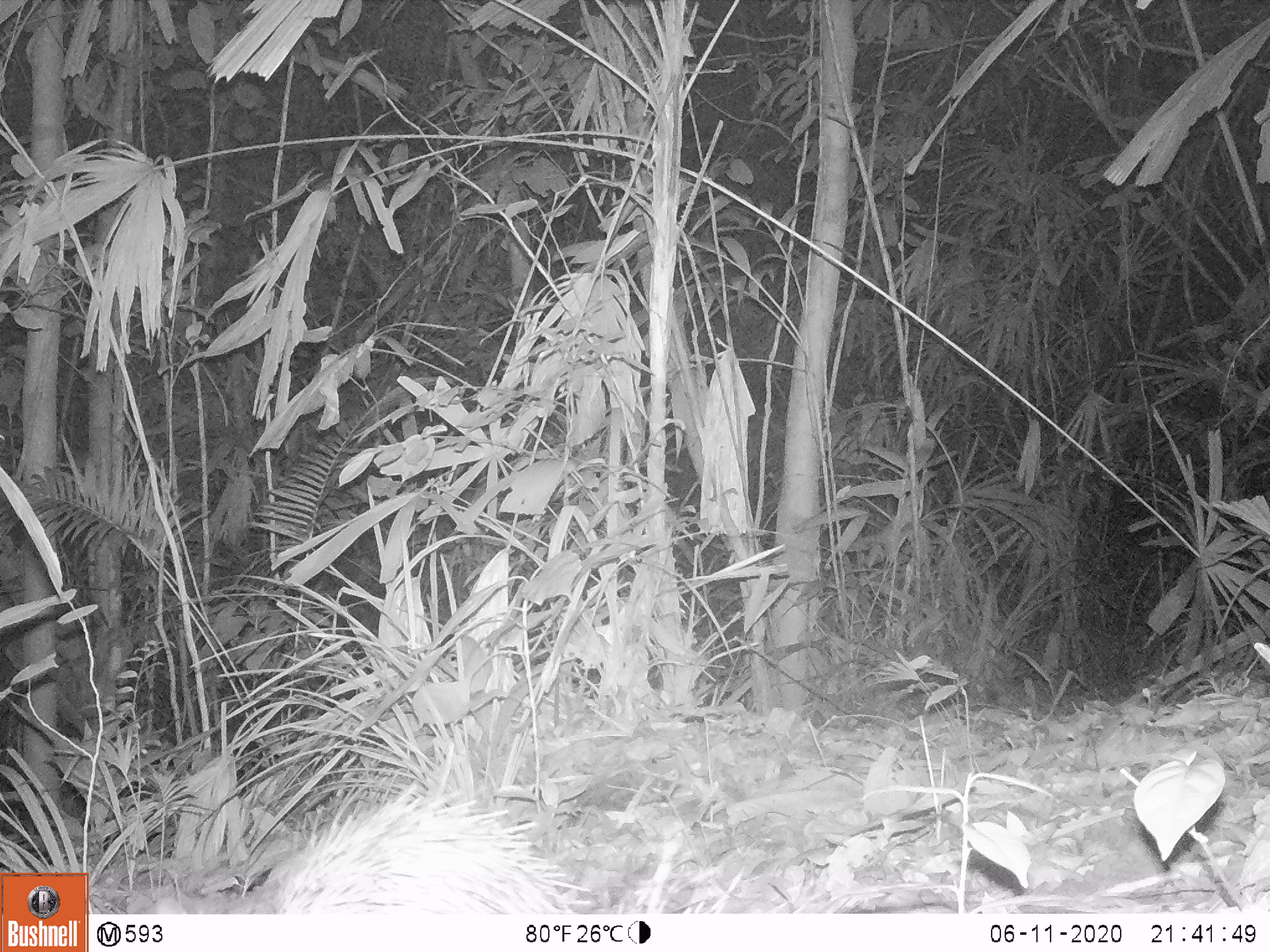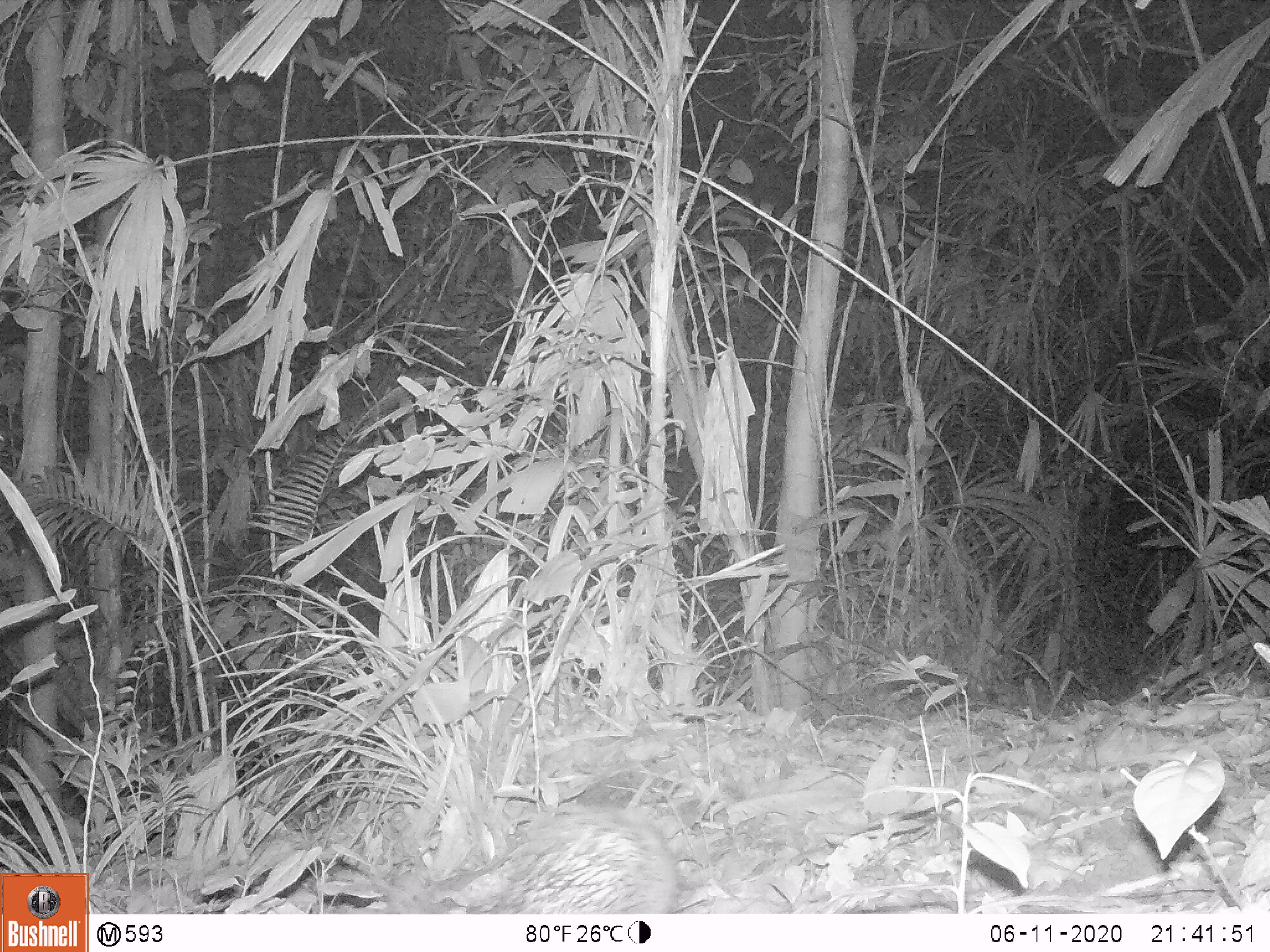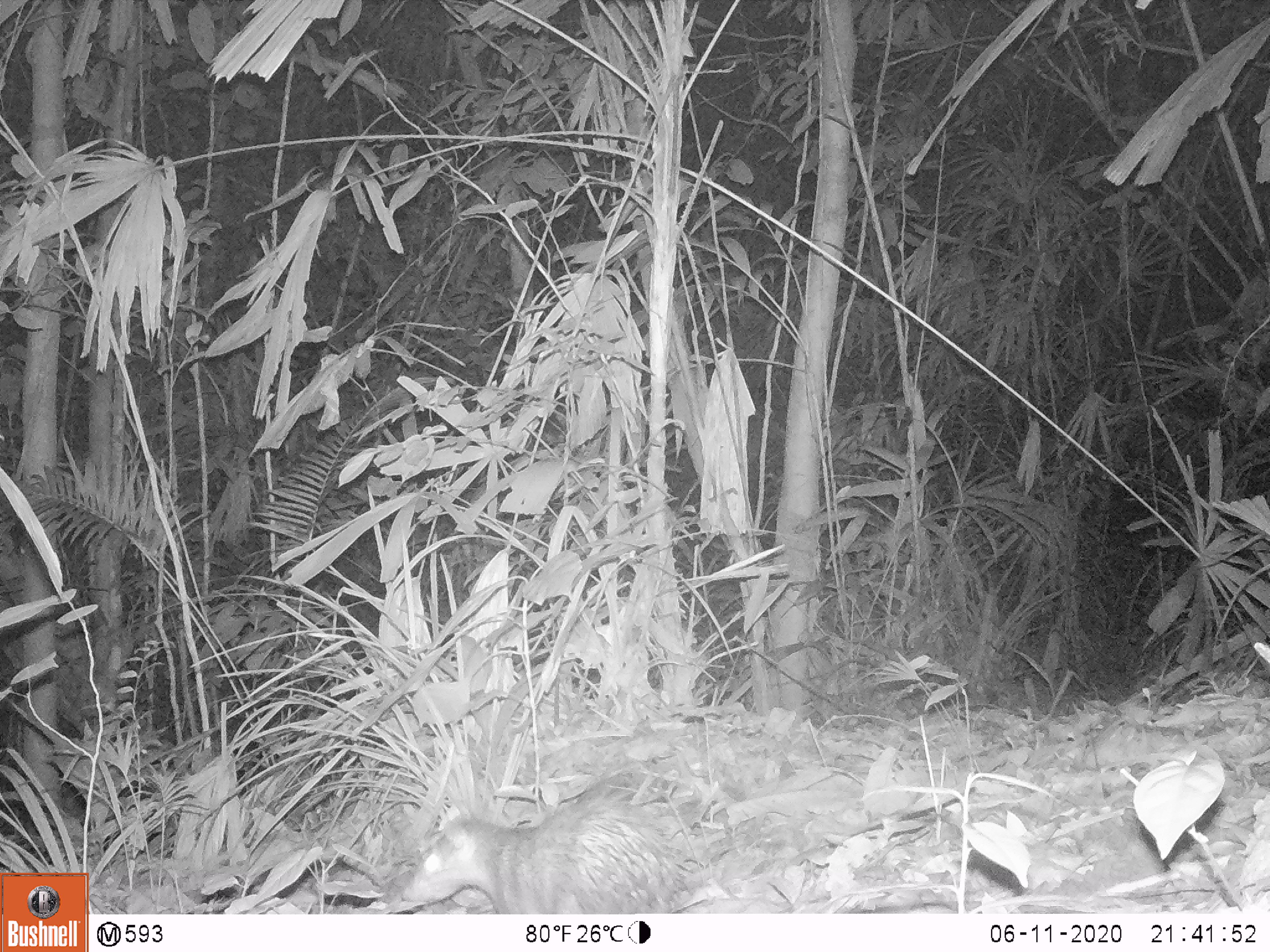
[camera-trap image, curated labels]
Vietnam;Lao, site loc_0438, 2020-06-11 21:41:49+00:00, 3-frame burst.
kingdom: Animalia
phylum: Chordata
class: Mammalia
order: Rodentia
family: Hystricidae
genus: Atherurus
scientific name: Atherurus macrourus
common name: asiatic brush-tailed porcupine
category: asiatic brush tailed porcupine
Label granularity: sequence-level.